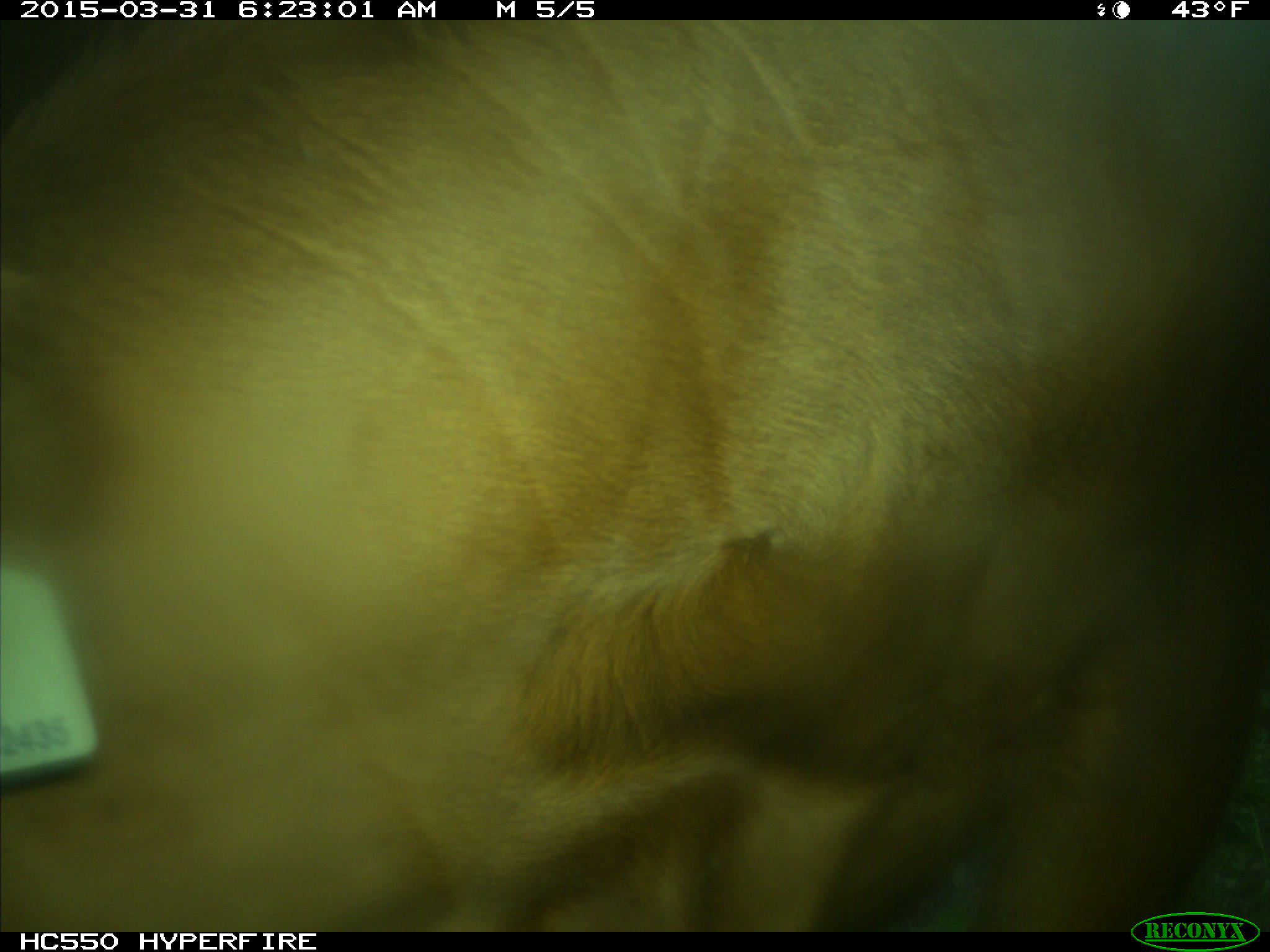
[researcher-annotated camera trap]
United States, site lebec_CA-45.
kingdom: Animalia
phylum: Chordata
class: Mammalia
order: Artiodactyla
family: Bovidae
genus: Bos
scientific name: Bos taurus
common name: domestic cow